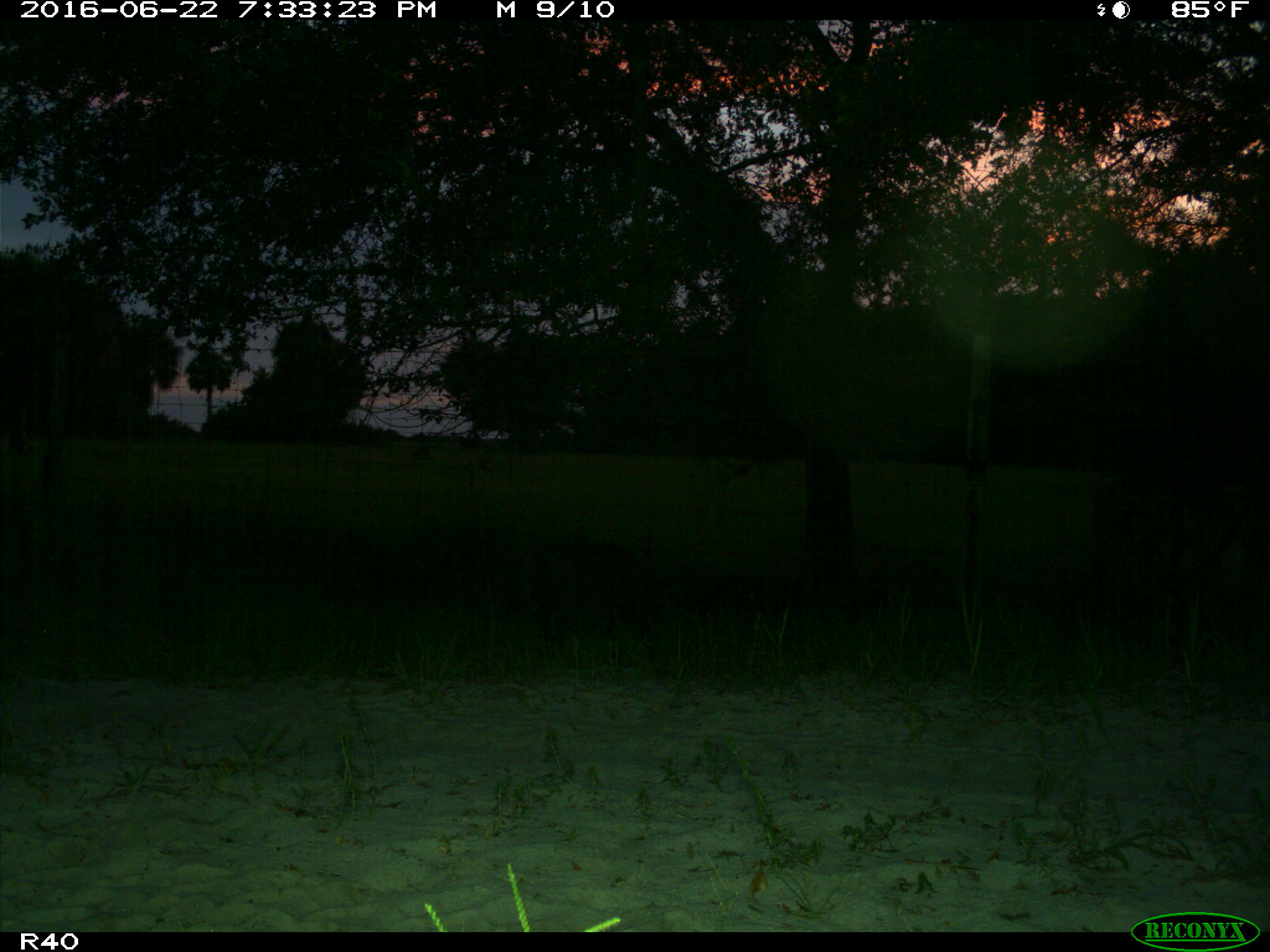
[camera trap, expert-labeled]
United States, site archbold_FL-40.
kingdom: Animalia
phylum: Chordata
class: Mammalia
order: Artiodactyla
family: Suidae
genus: Sus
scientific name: Sus scrofa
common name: wild boar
Sus scrofa (wild boar).